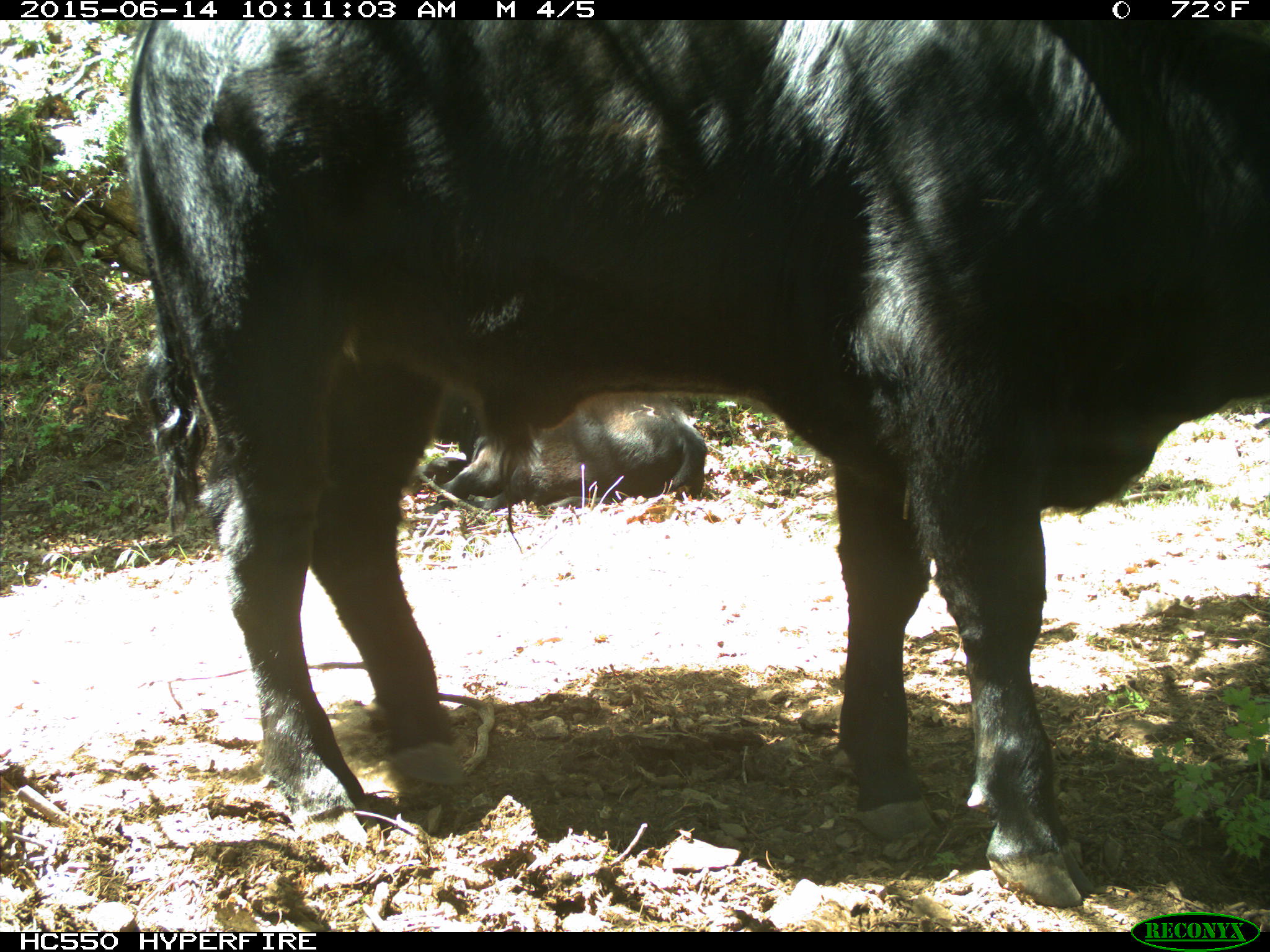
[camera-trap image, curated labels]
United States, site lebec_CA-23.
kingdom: Animalia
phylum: Chordata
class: Mammalia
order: Artiodactyla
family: Bovidae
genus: Bos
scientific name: Bos taurus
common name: domestic cow